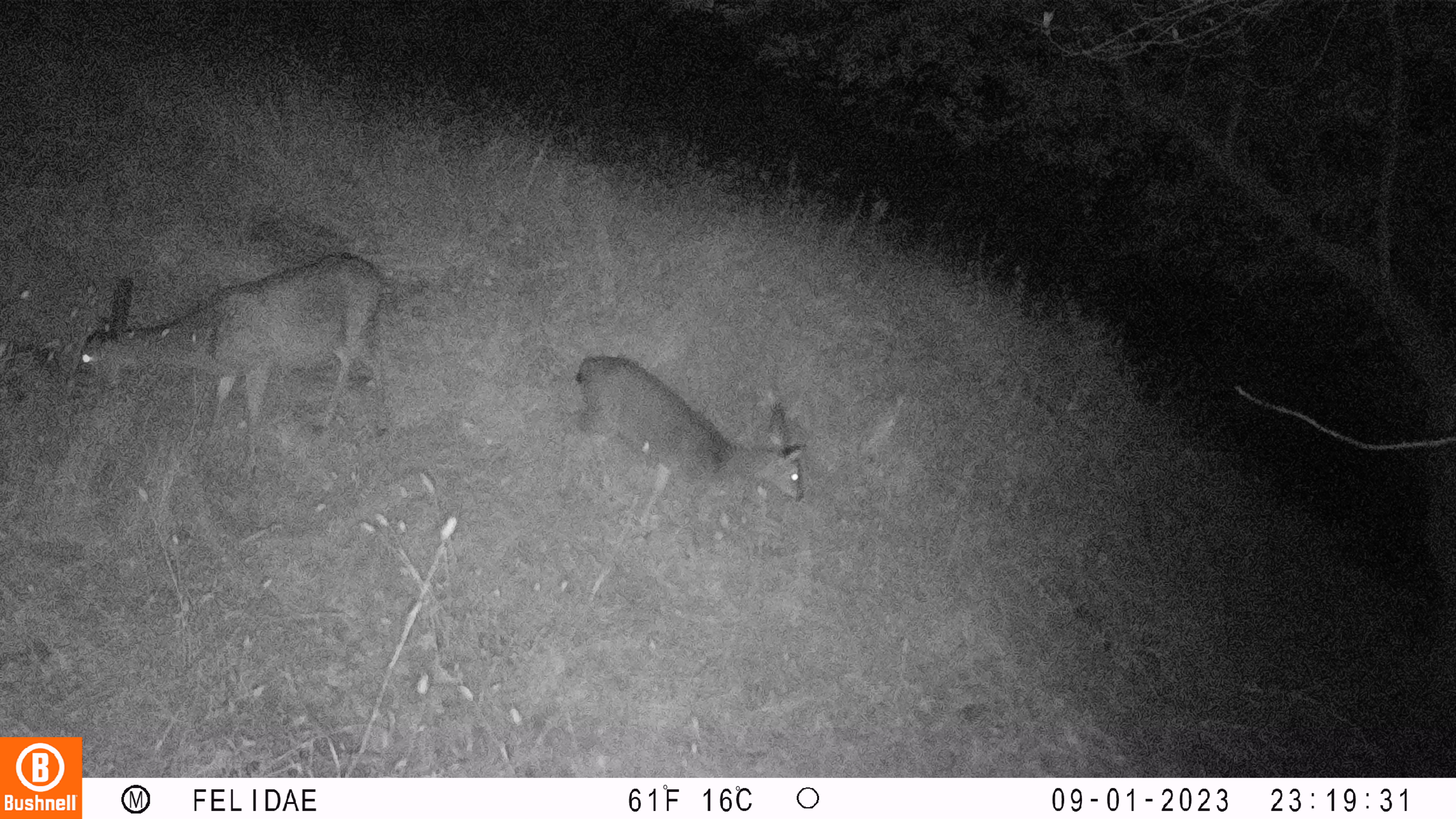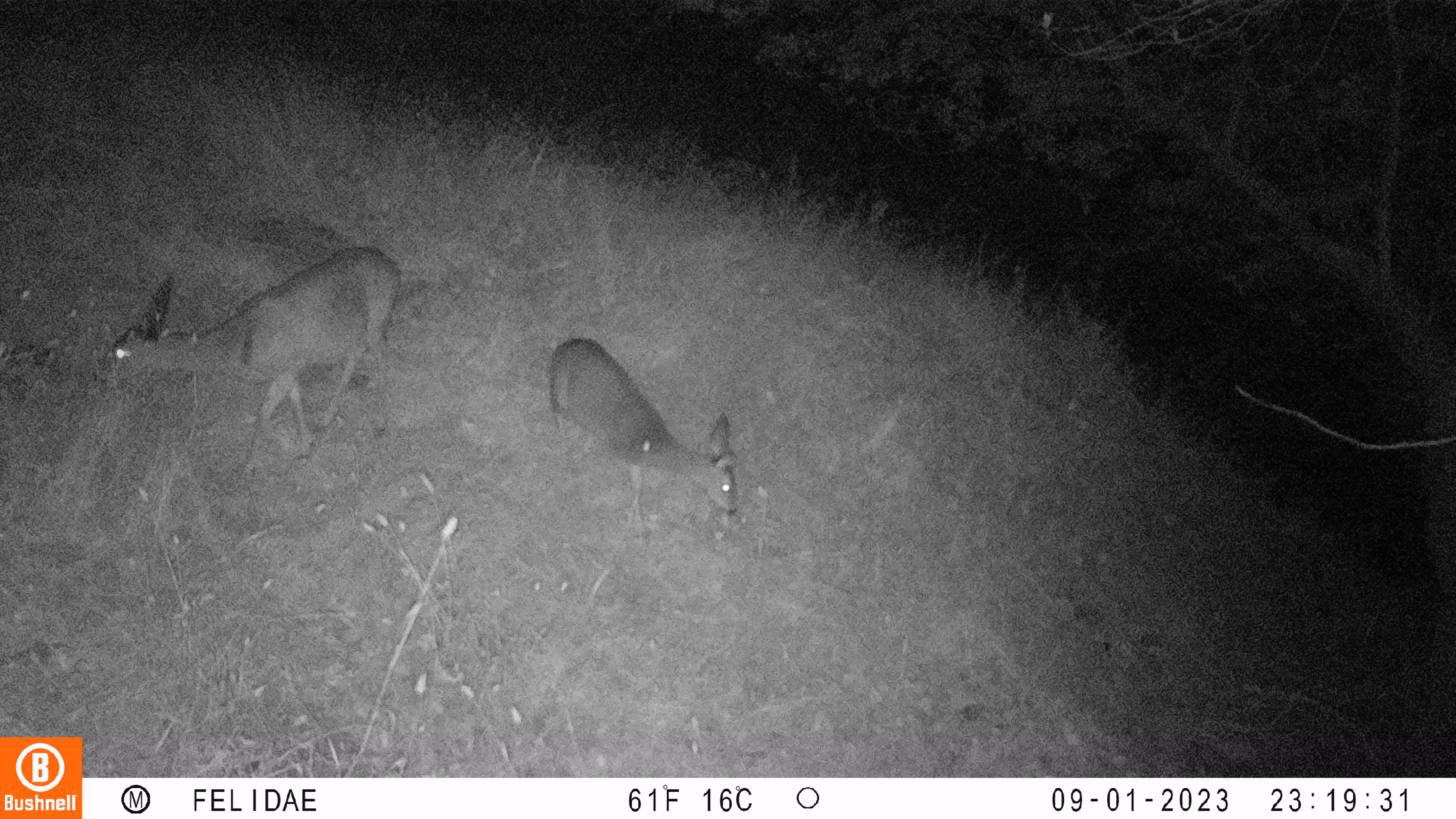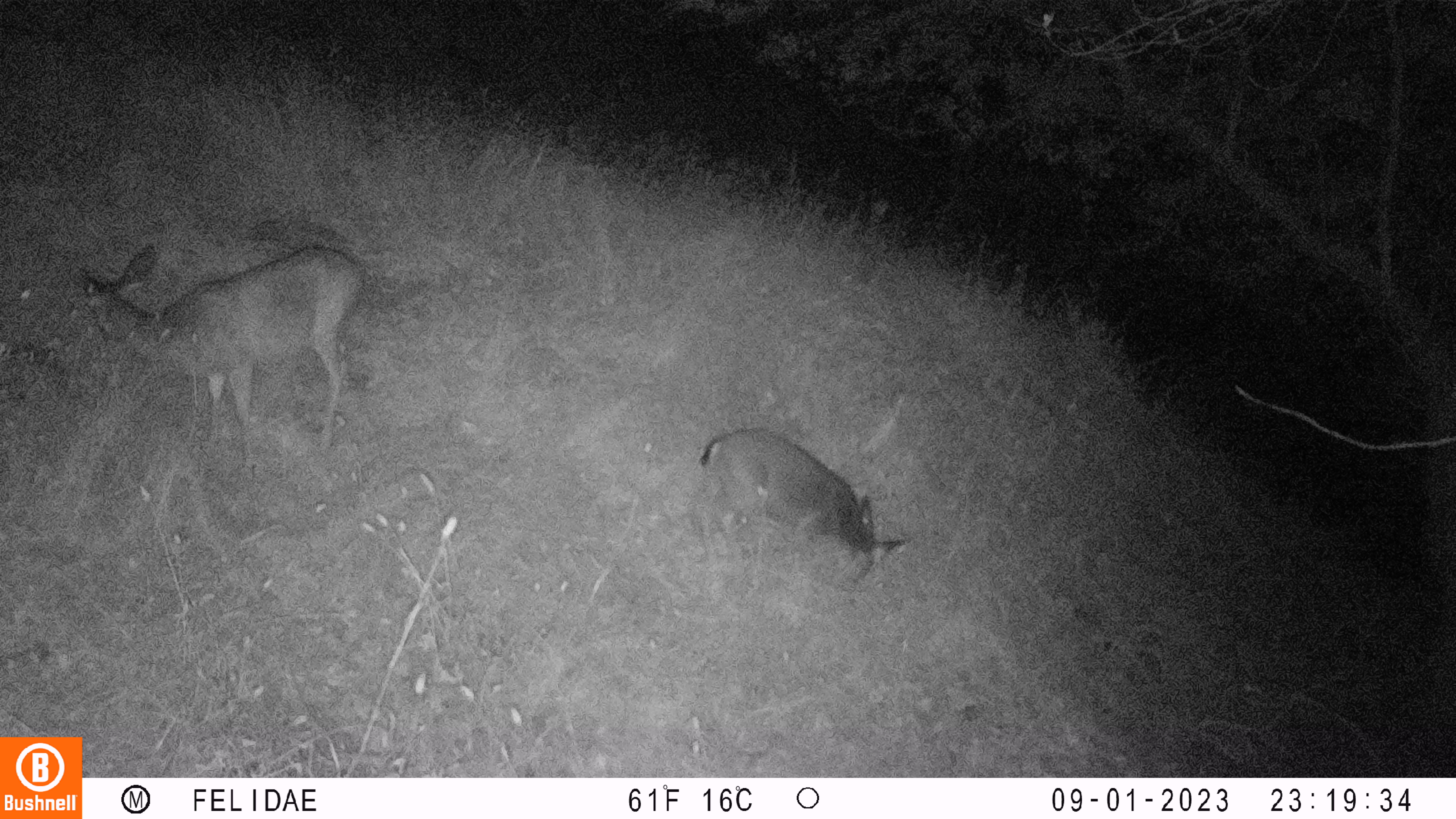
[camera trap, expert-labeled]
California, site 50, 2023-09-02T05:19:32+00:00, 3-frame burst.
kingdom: Animalia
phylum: Chordata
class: Mammalia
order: Artiodactyla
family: Cervidae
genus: Odocoileus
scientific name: Odocoileus hemionus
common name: mule deer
Mule deer (Odocoileus hemionus).